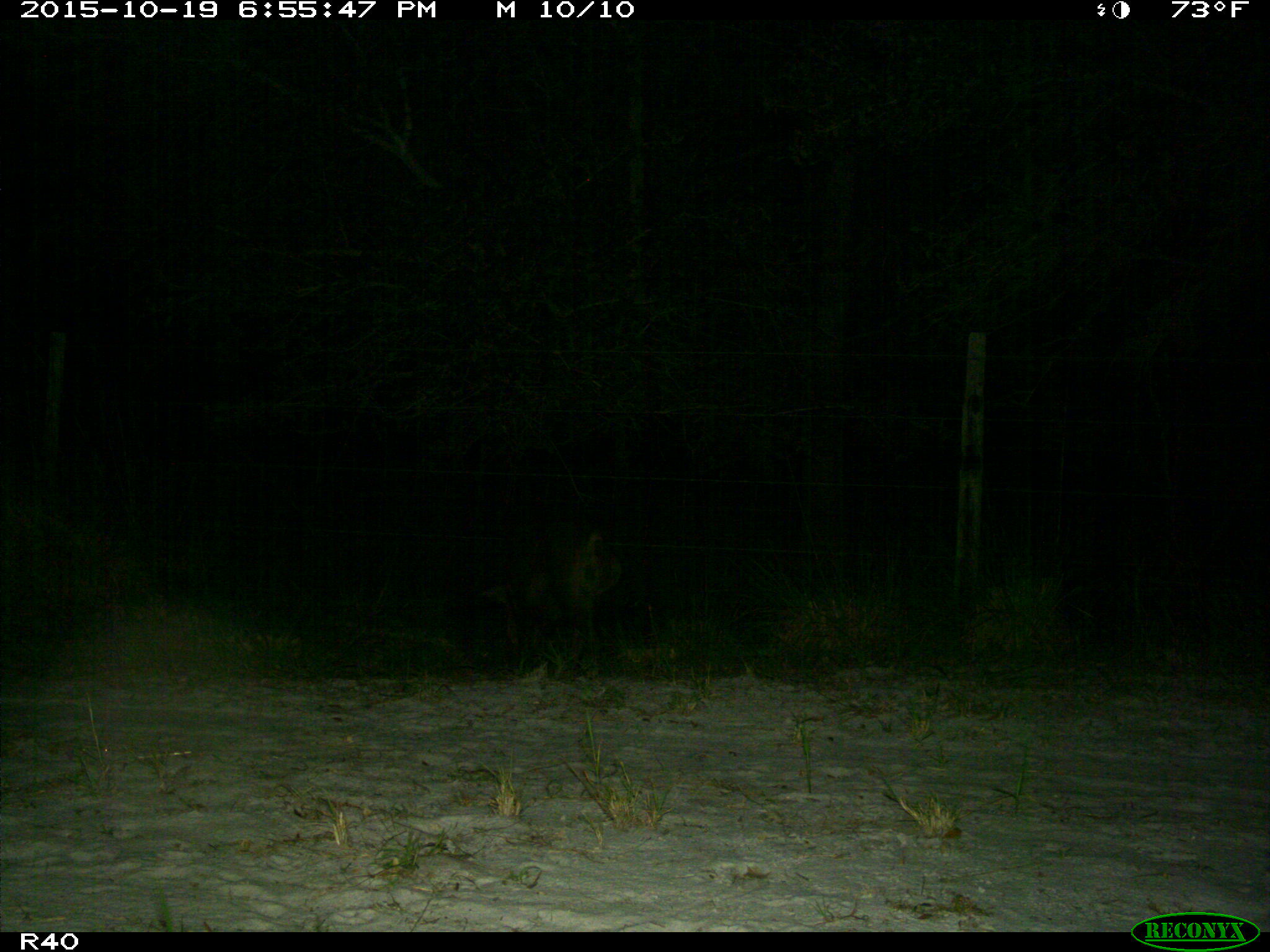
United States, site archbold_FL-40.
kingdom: Animalia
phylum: Chordata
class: Mammalia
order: Artiodactyla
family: Suidae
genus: Sus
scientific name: Sus scrofa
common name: wild boar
Sus scrofa (wild boar).